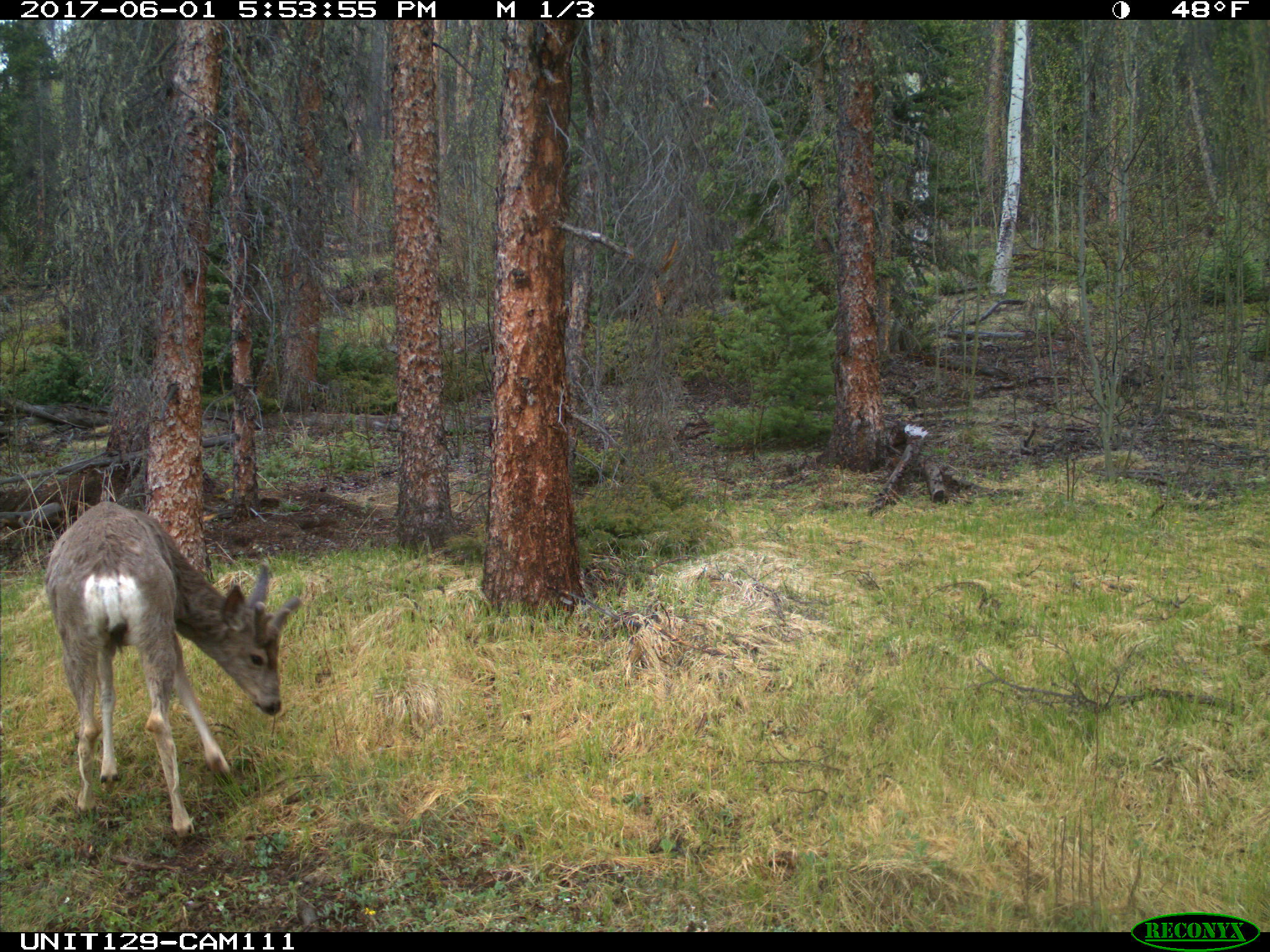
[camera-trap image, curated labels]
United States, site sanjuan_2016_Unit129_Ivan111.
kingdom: Animalia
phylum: Chordata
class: Mammalia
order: Artiodactyla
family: Cervidae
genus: Odocoileus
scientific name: Odocoileus hemionus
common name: mule deer